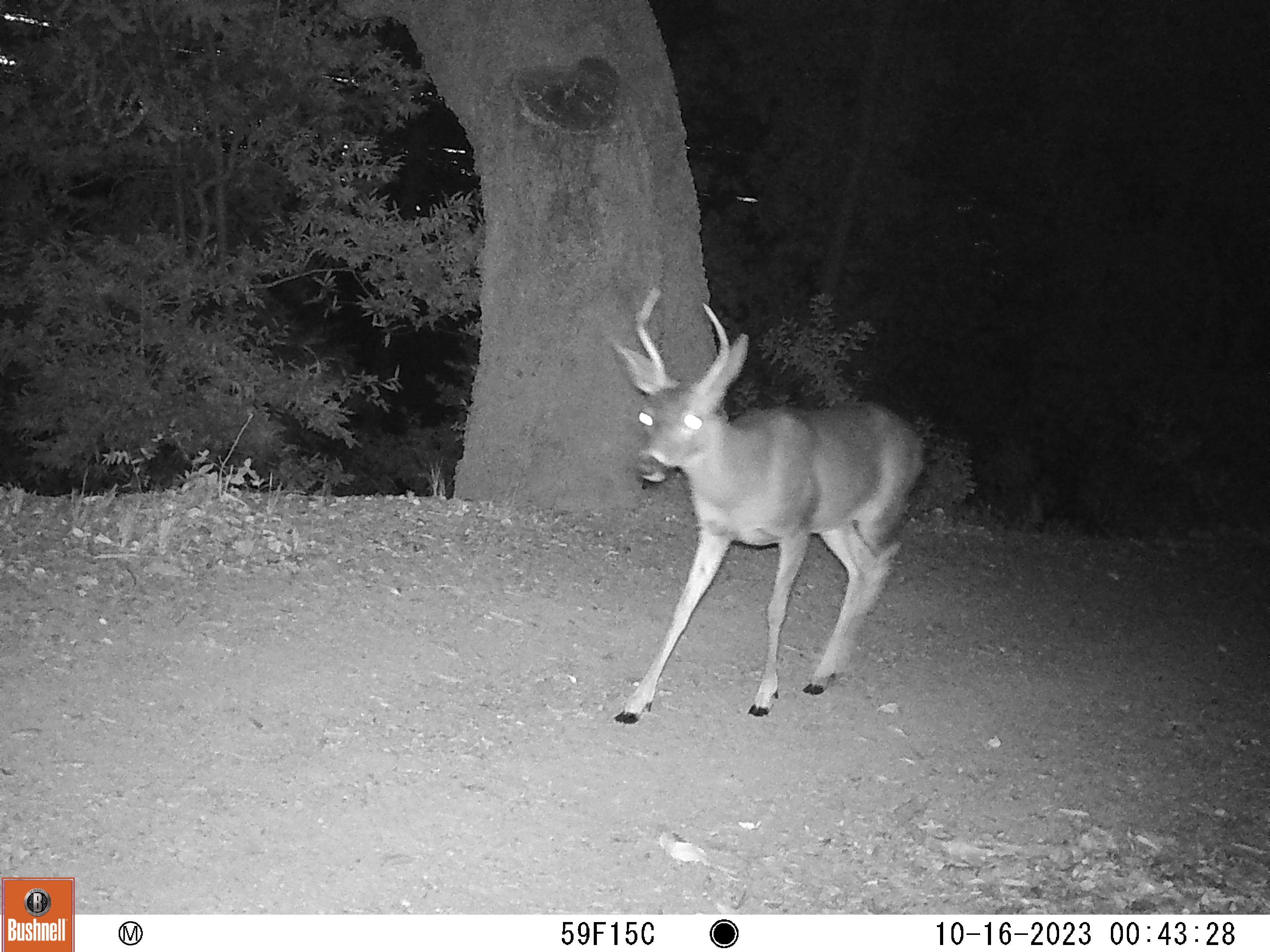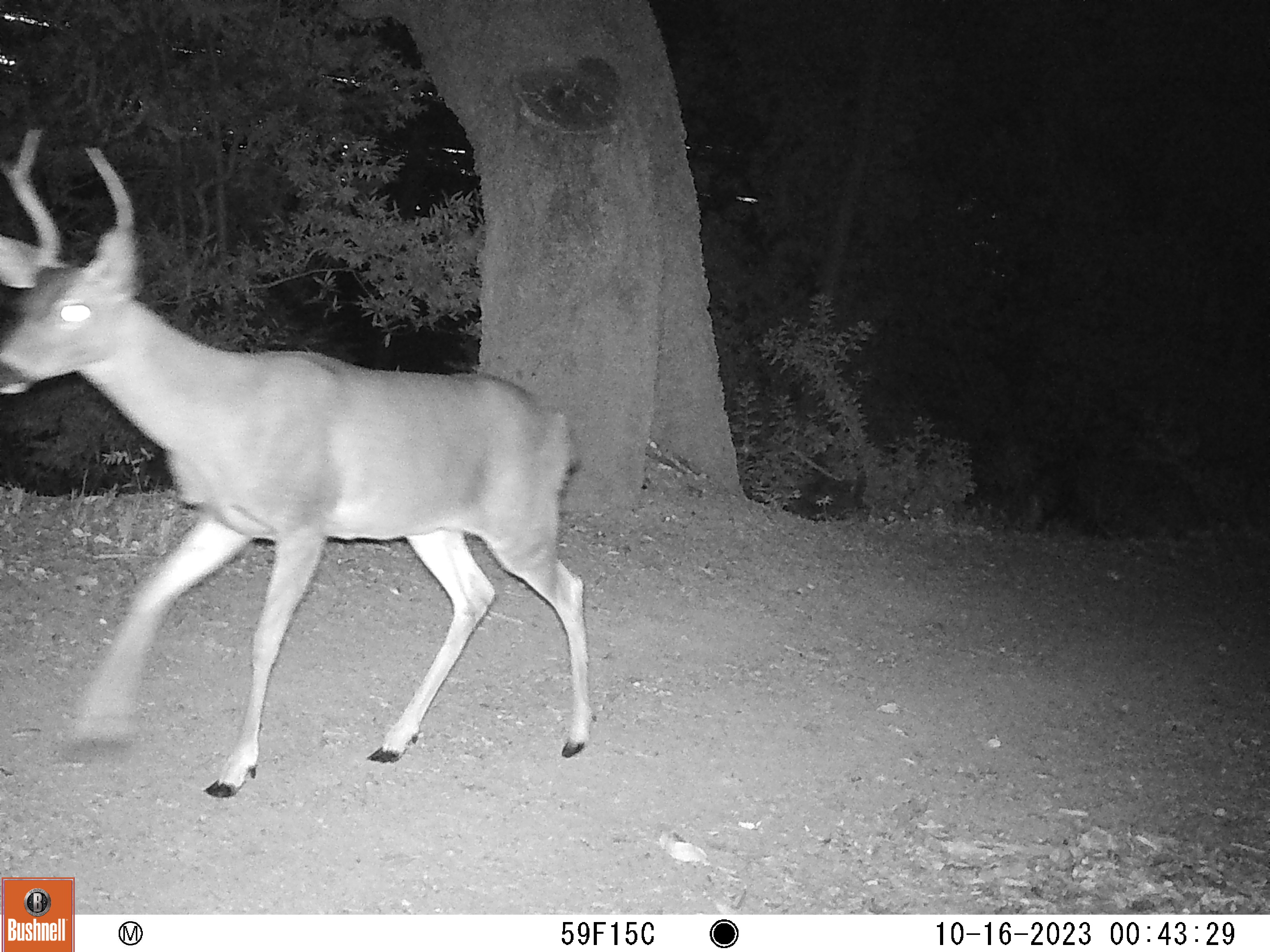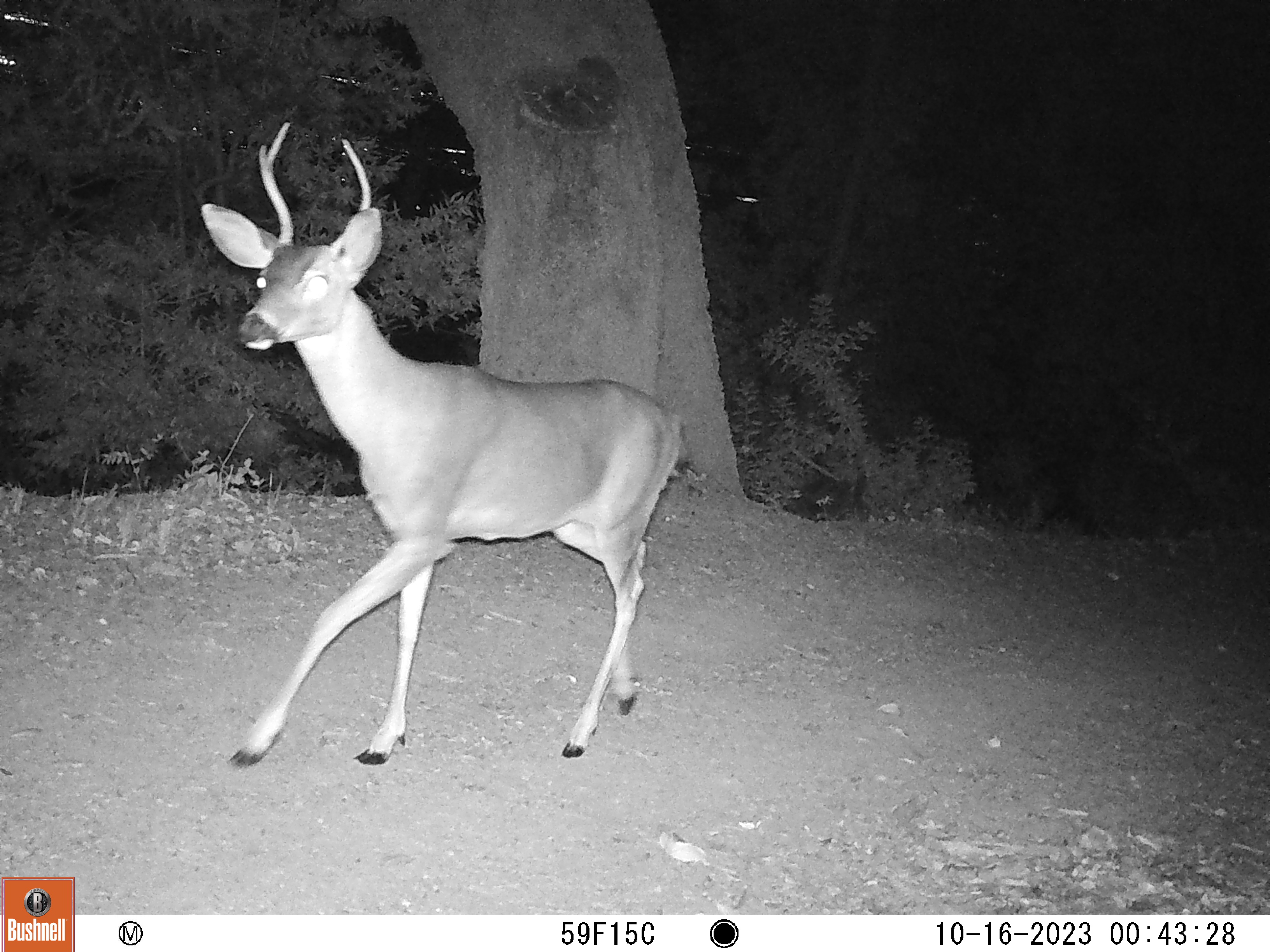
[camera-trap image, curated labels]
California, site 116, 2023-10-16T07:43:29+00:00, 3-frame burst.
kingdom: Animalia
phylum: Chordata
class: Mammalia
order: Artiodactyla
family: Cervidae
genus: Odocoileus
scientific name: Odocoileus hemionus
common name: mule deer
Mule deer (Odocoileus hemionus).